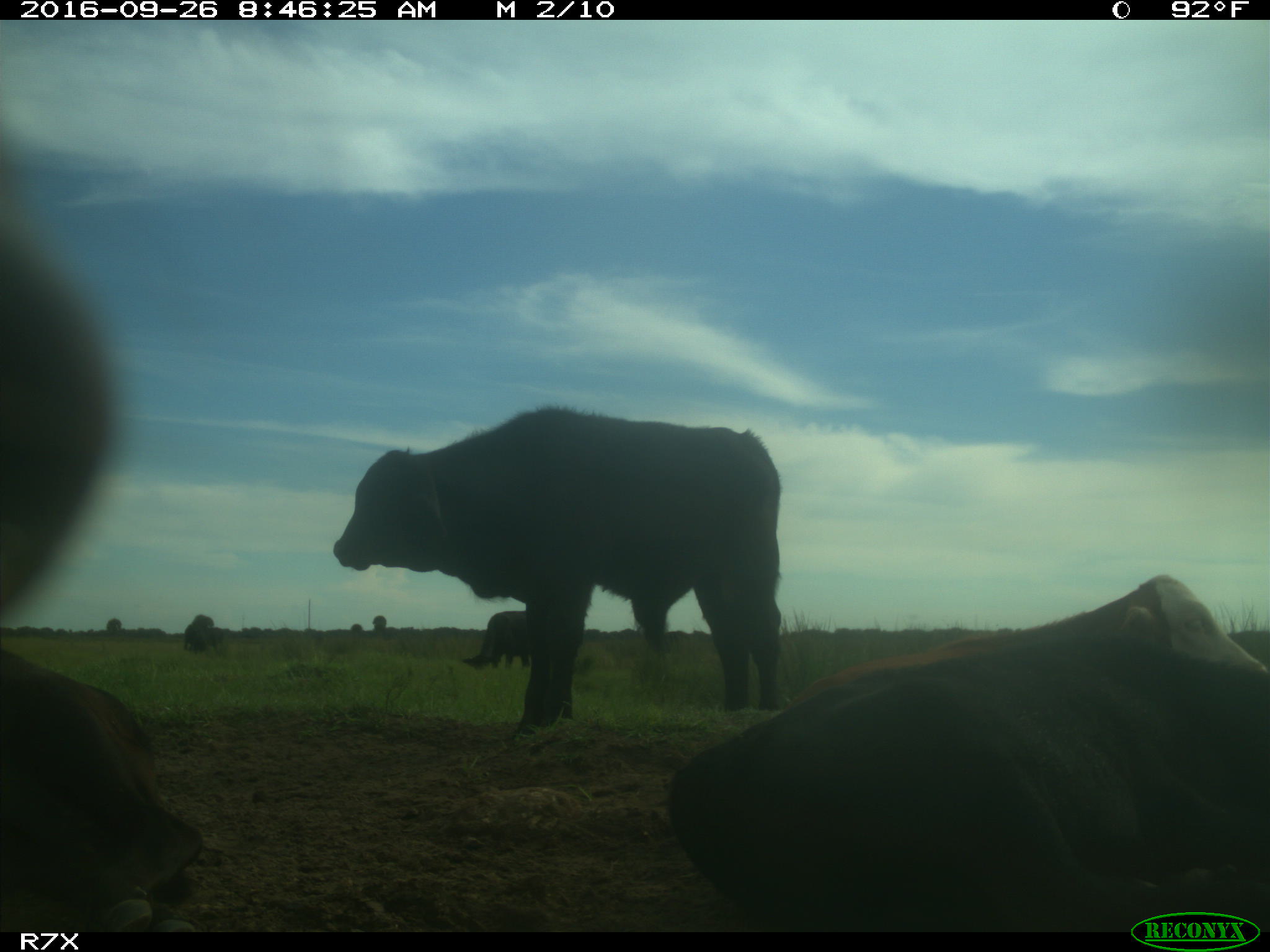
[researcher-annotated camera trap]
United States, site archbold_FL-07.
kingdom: Animalia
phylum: Chordata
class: Mammalia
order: Artiodactyla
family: Bovidae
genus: Bos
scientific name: Bos taurus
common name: domestic cow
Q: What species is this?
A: Bos taurus (domestic cow).